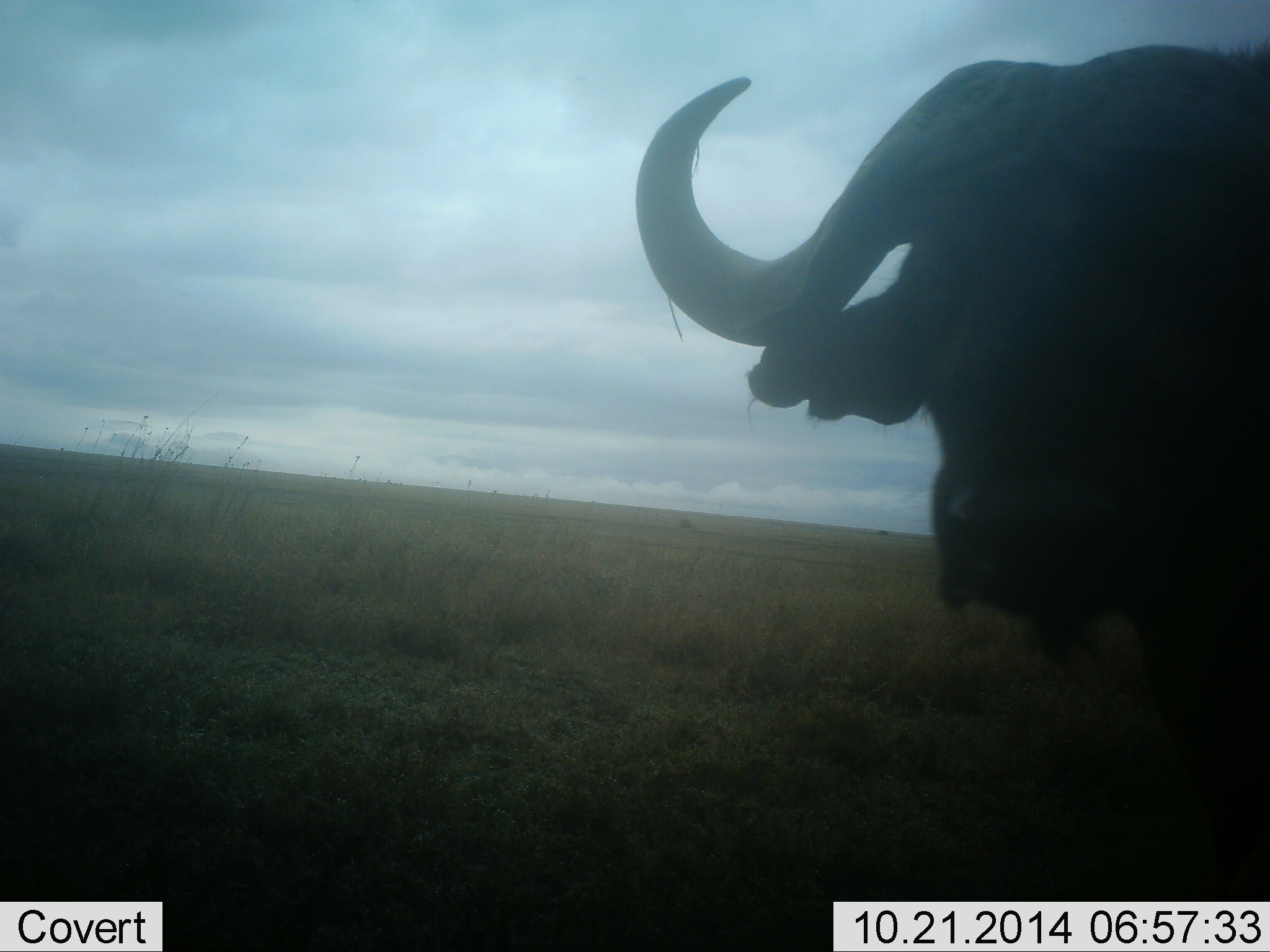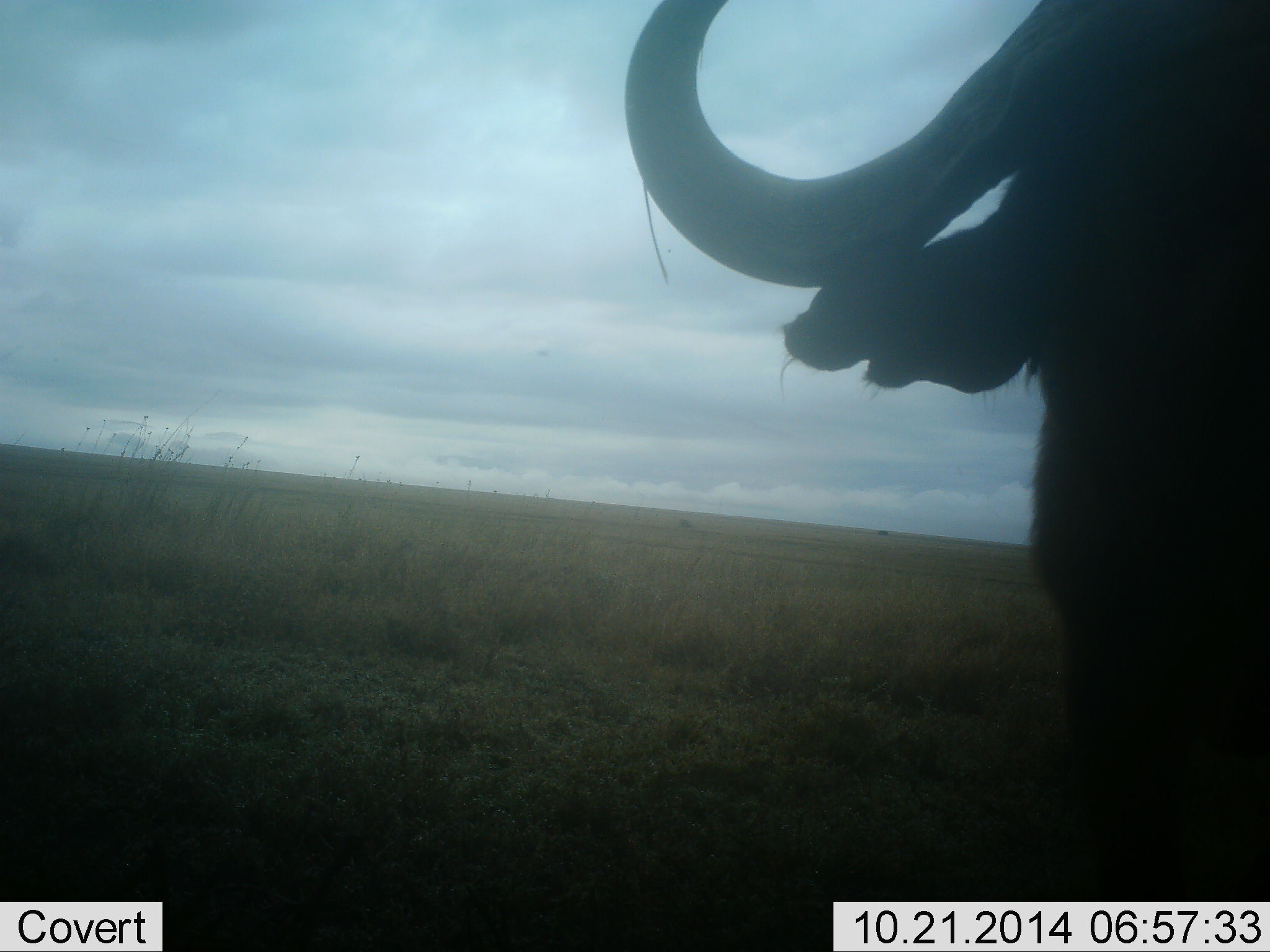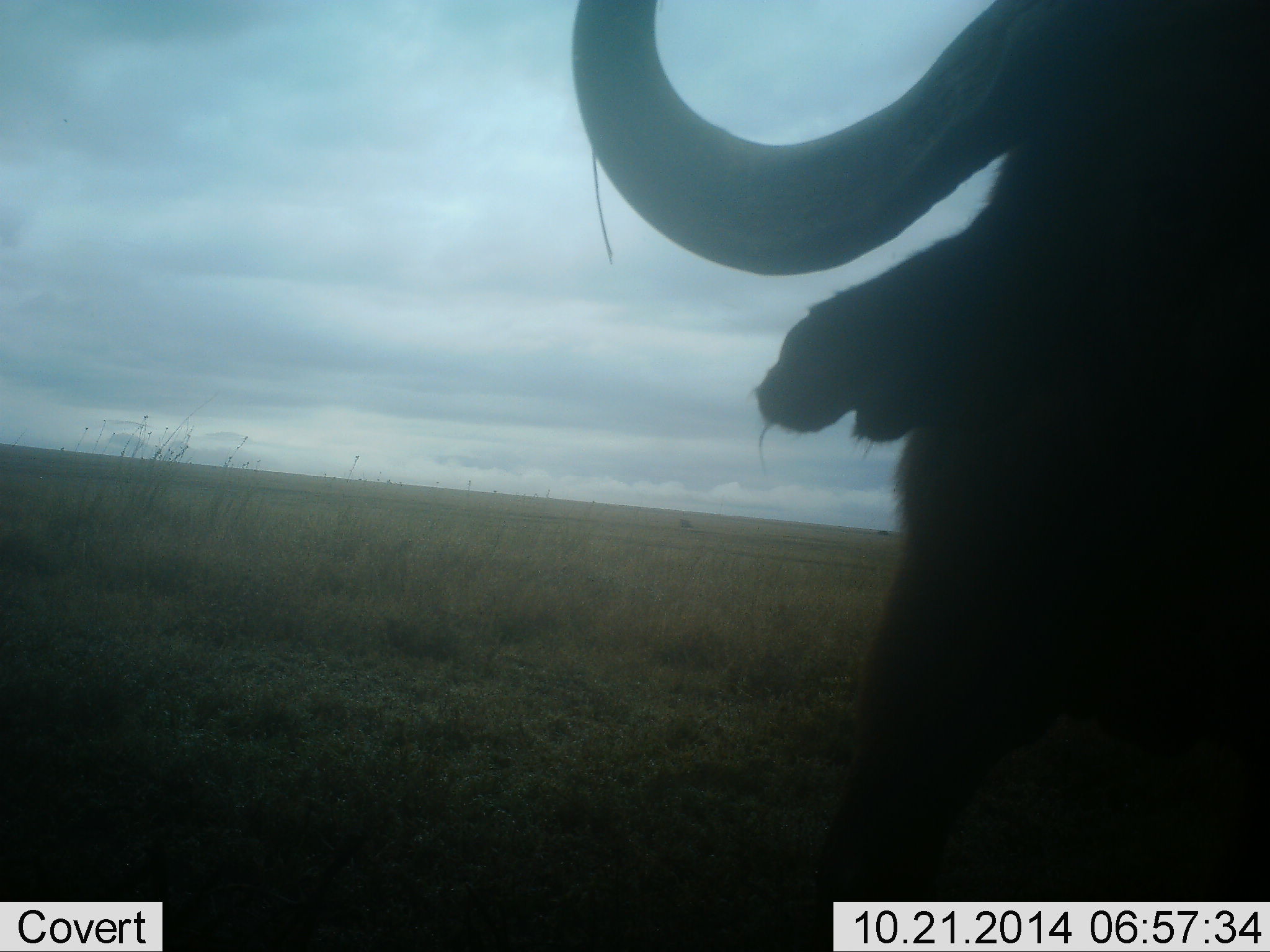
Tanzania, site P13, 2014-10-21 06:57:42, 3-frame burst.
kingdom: Animalia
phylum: Chordata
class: Mammalia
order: Artiodactyla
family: Bovidae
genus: Syncerus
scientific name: Syncerus caffer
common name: cape buffalo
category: buffalo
Buffalo (cape buffalo) (Syncerus caffer), count 1. Behavior (volunteer vote fractions): standing 60%, resting 0%, moving 30%, interacting 20%. Young present (vote fraction): 0%. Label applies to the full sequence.